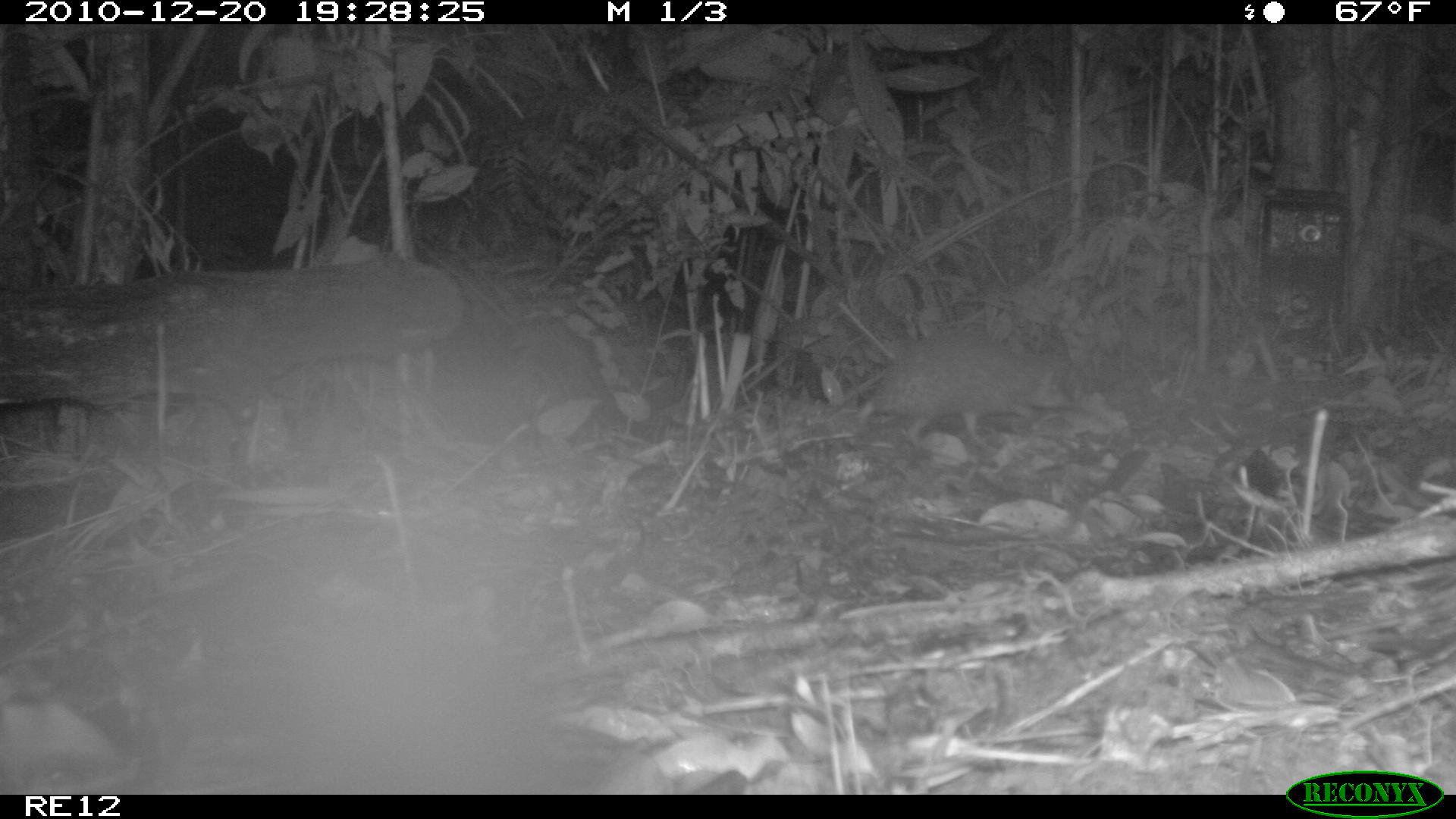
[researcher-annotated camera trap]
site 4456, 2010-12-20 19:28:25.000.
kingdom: Animalia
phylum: Chordata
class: Mammalia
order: Afrosoricida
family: Tenrecidae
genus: Setifer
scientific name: Setifer setosus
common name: greater hedgehog tenrec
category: setifer sp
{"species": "setifer sp (greater hedgehog tenrec) (Setifer setosus)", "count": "1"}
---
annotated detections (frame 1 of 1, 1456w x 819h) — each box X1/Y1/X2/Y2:
setifer sp: 852/345/1068/450